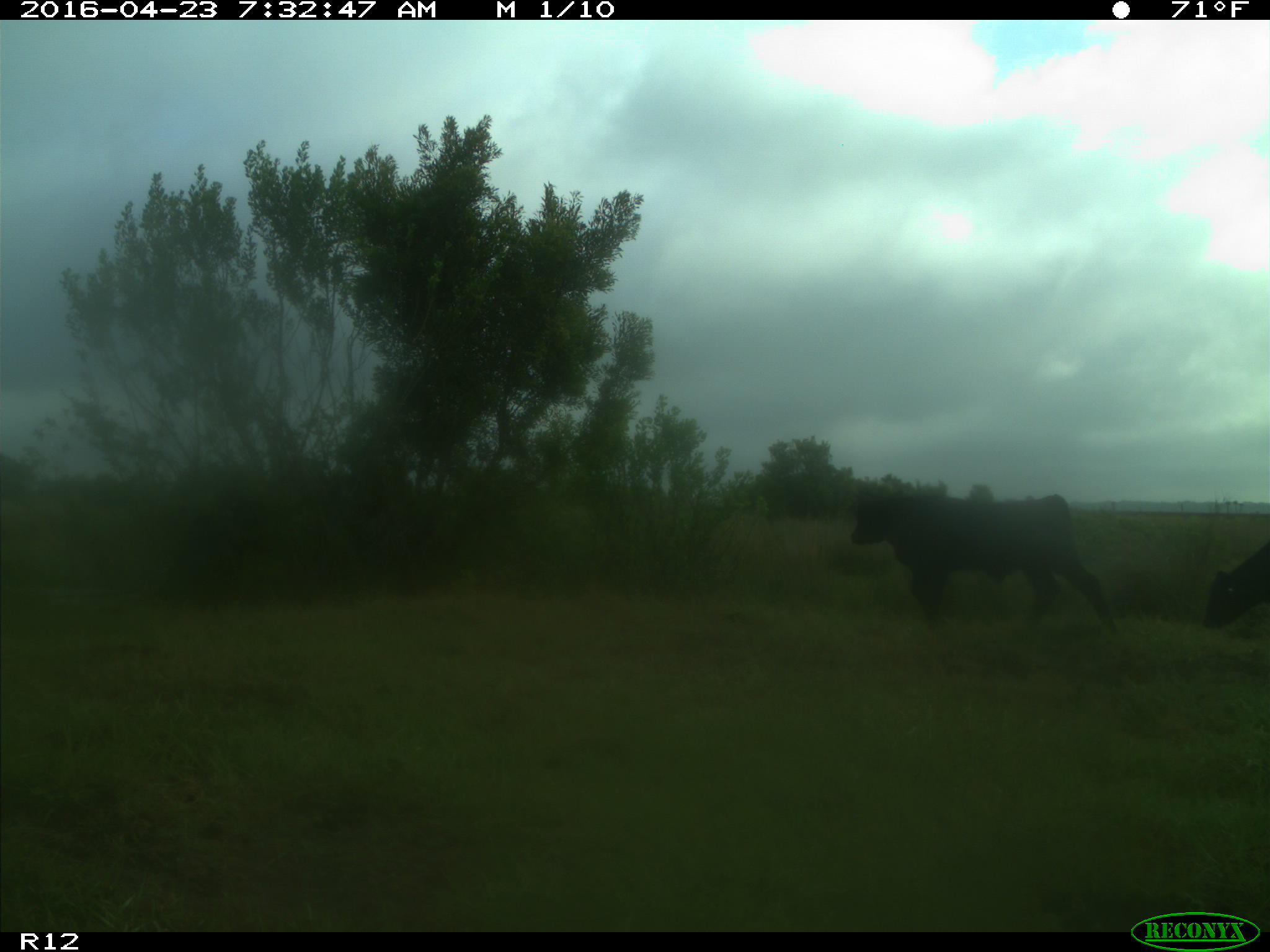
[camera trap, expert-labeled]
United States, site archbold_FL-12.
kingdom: Animalia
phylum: Chordata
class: Mammalia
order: Artiodactyla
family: Bovidae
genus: Bos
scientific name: Bos taurus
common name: domestic cow